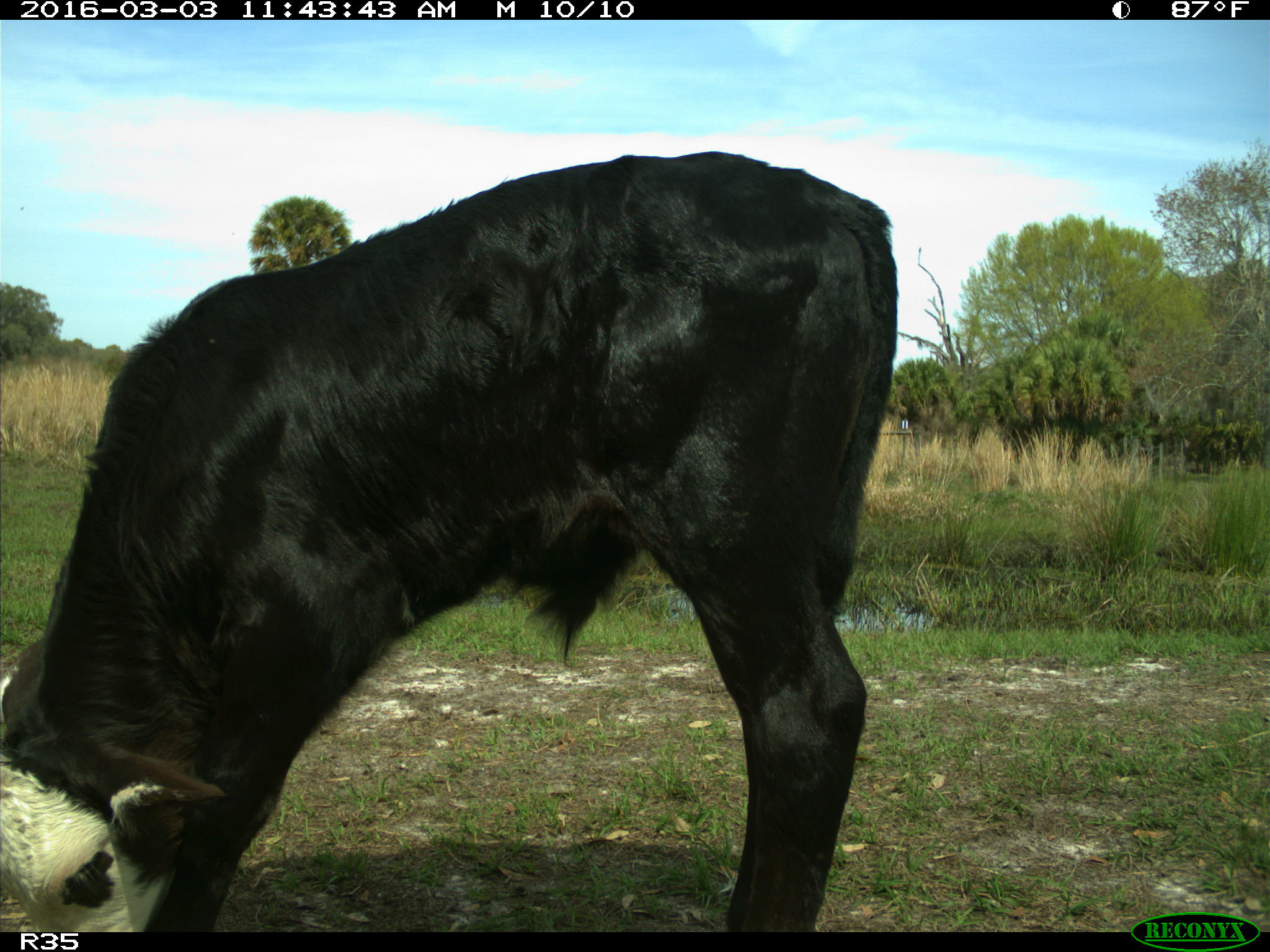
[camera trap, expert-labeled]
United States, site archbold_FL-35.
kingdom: Animalia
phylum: Chordata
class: Mammalia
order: Artiodactyla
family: Bovidae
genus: Bos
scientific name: Bos taurus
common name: domestic cow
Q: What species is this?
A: Bos taurus (domestic cow).